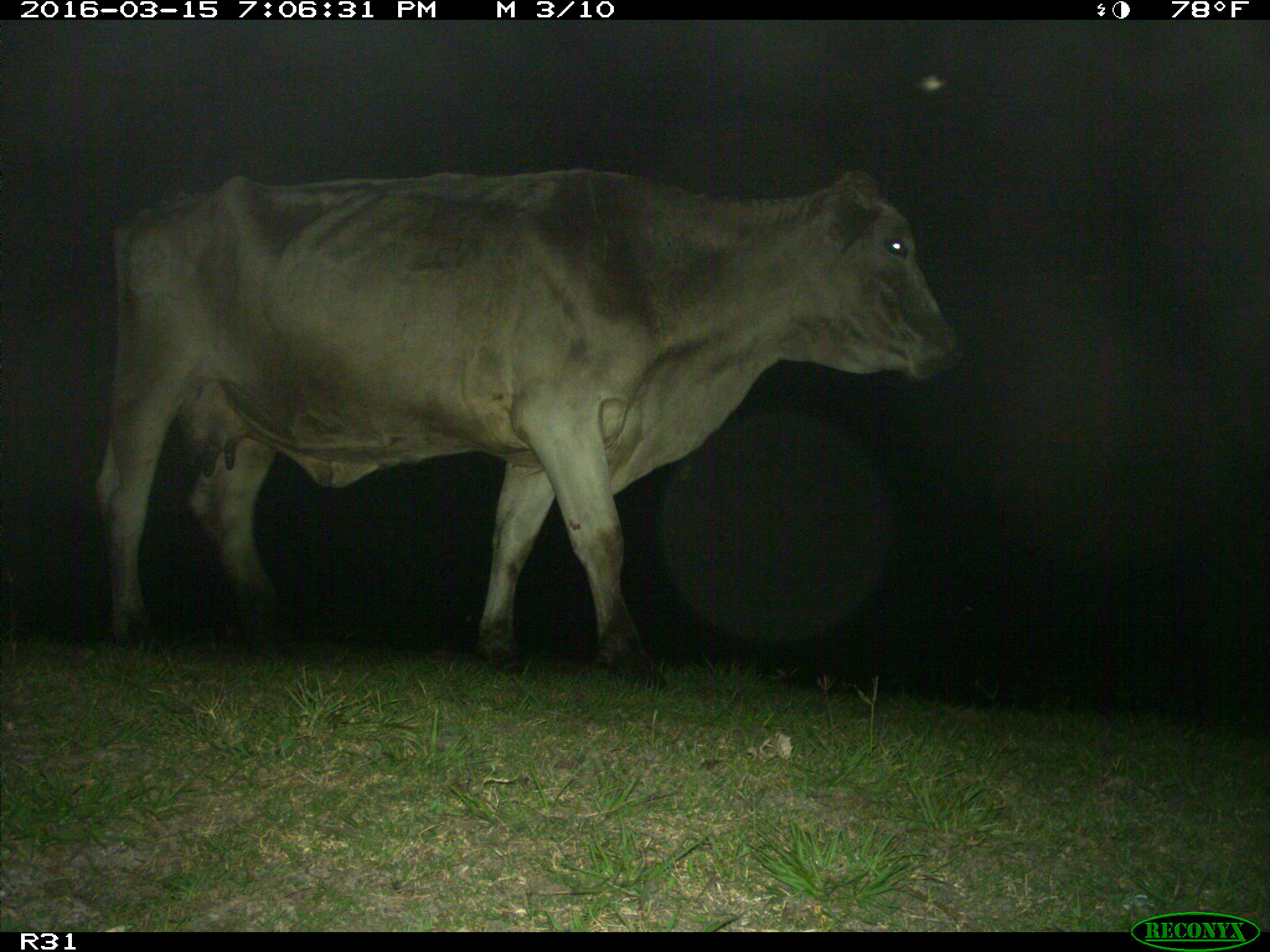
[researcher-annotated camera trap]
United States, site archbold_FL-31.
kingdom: Animalia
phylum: Chordata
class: Mammalia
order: Artiodactyla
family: Bovidae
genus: Bos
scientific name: Bos taurus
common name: domestic cow